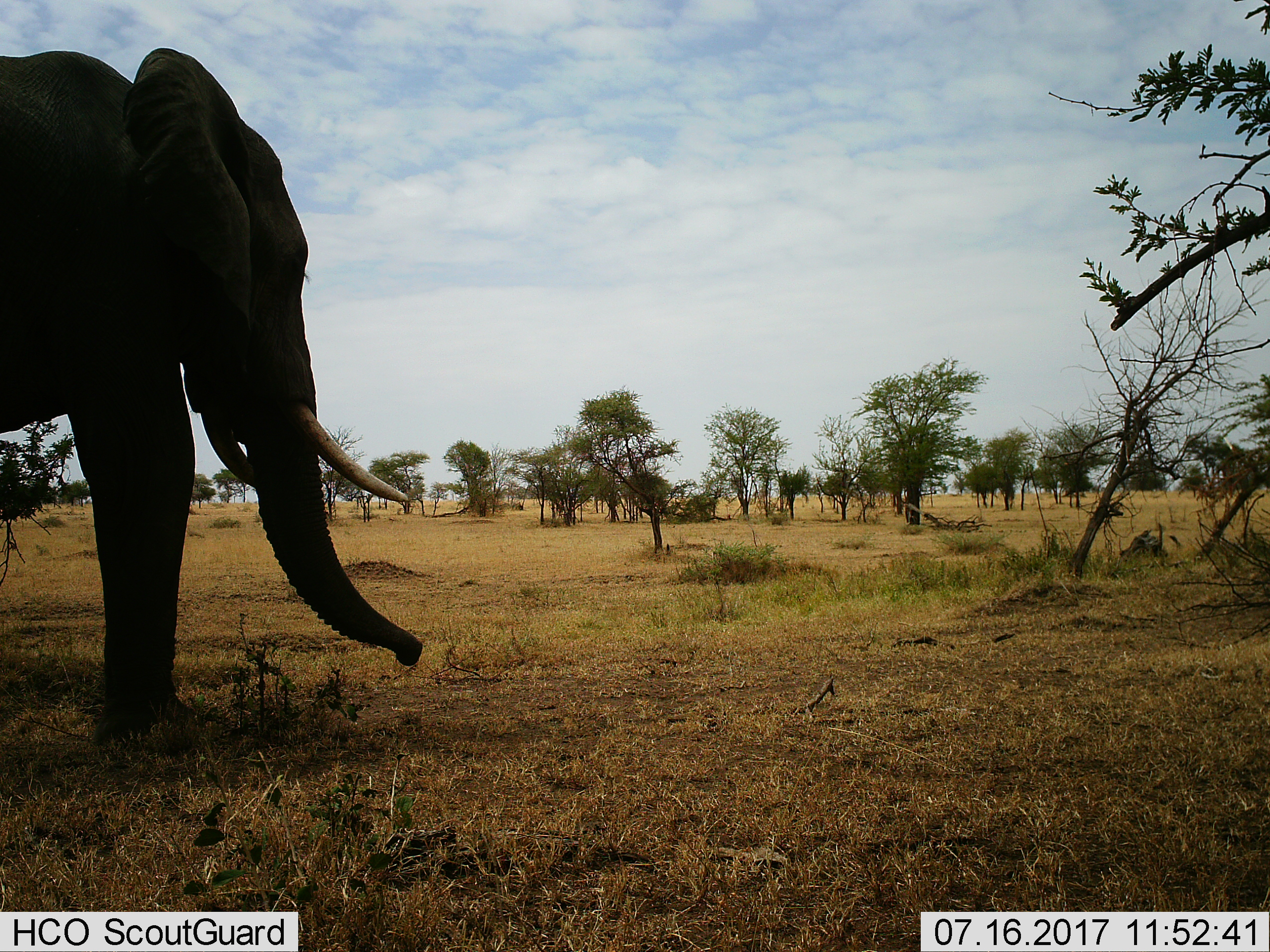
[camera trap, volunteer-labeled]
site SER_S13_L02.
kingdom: Animalia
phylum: Chordata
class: Mammalia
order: Proboscidea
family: Elephantidae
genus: Loxodonta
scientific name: Loxodonta africana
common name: african bush elephant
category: elephant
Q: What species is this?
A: Elephant (african bush elephant) (Loxodonta africana).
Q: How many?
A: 1.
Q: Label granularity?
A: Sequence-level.